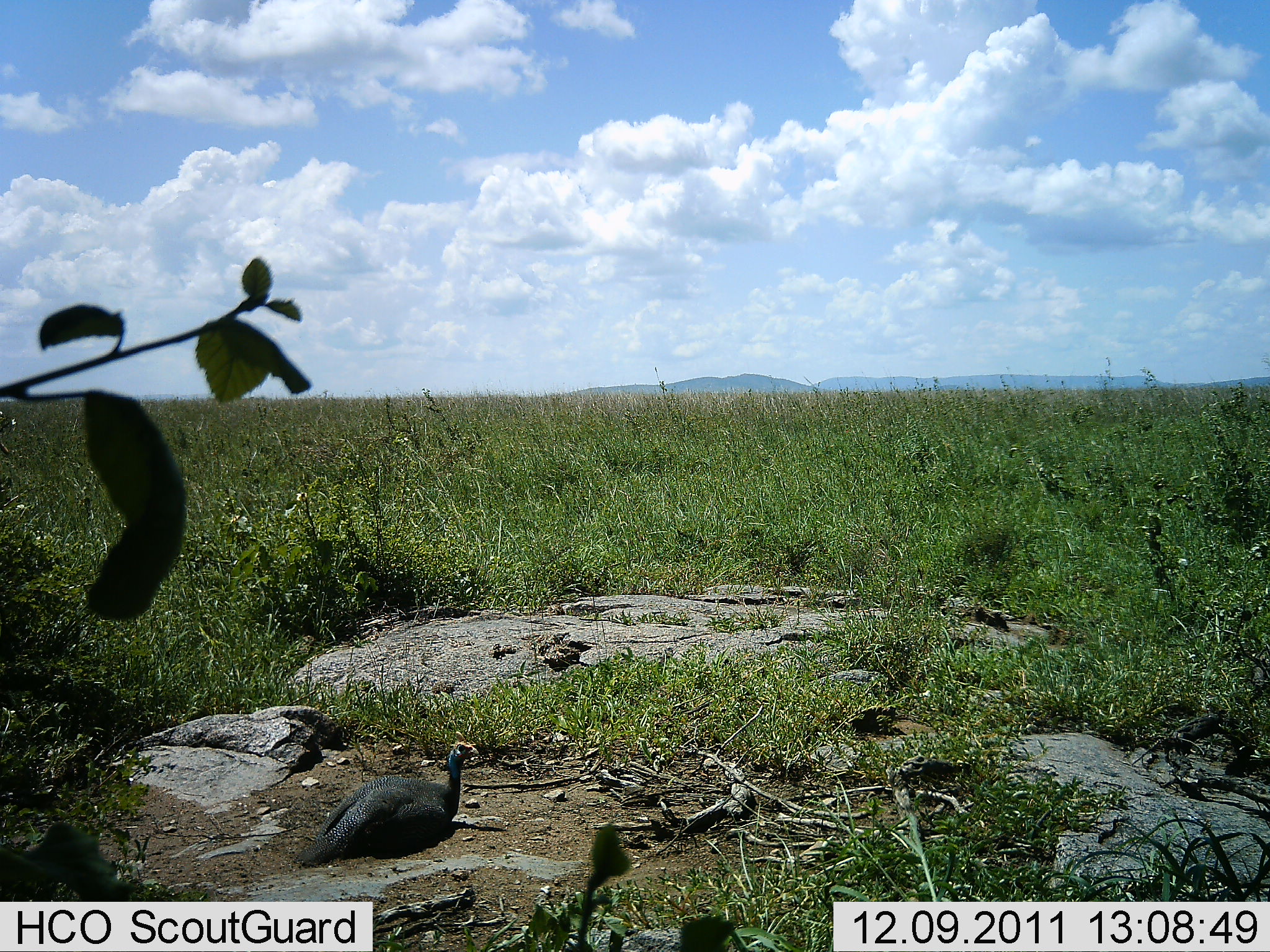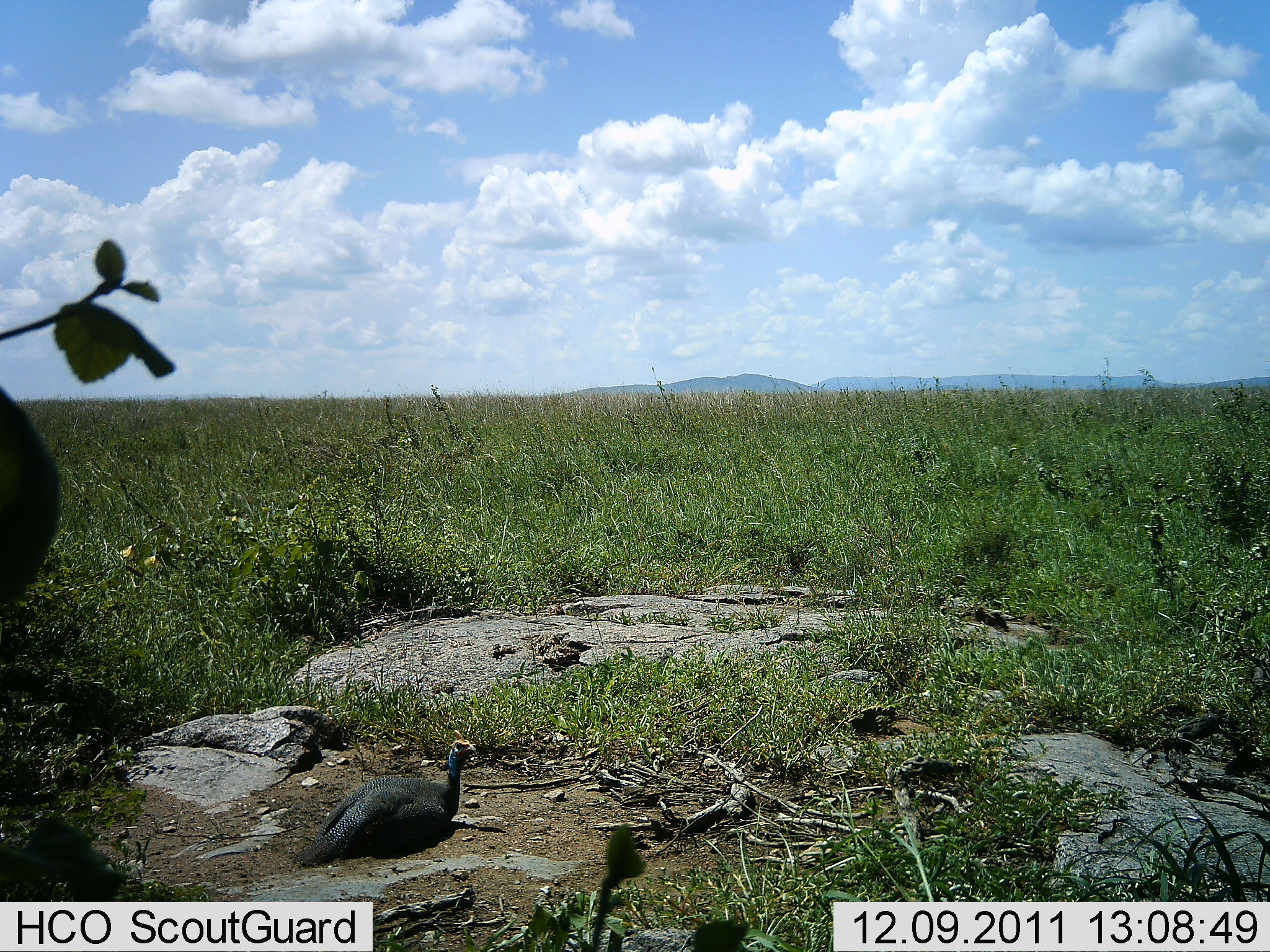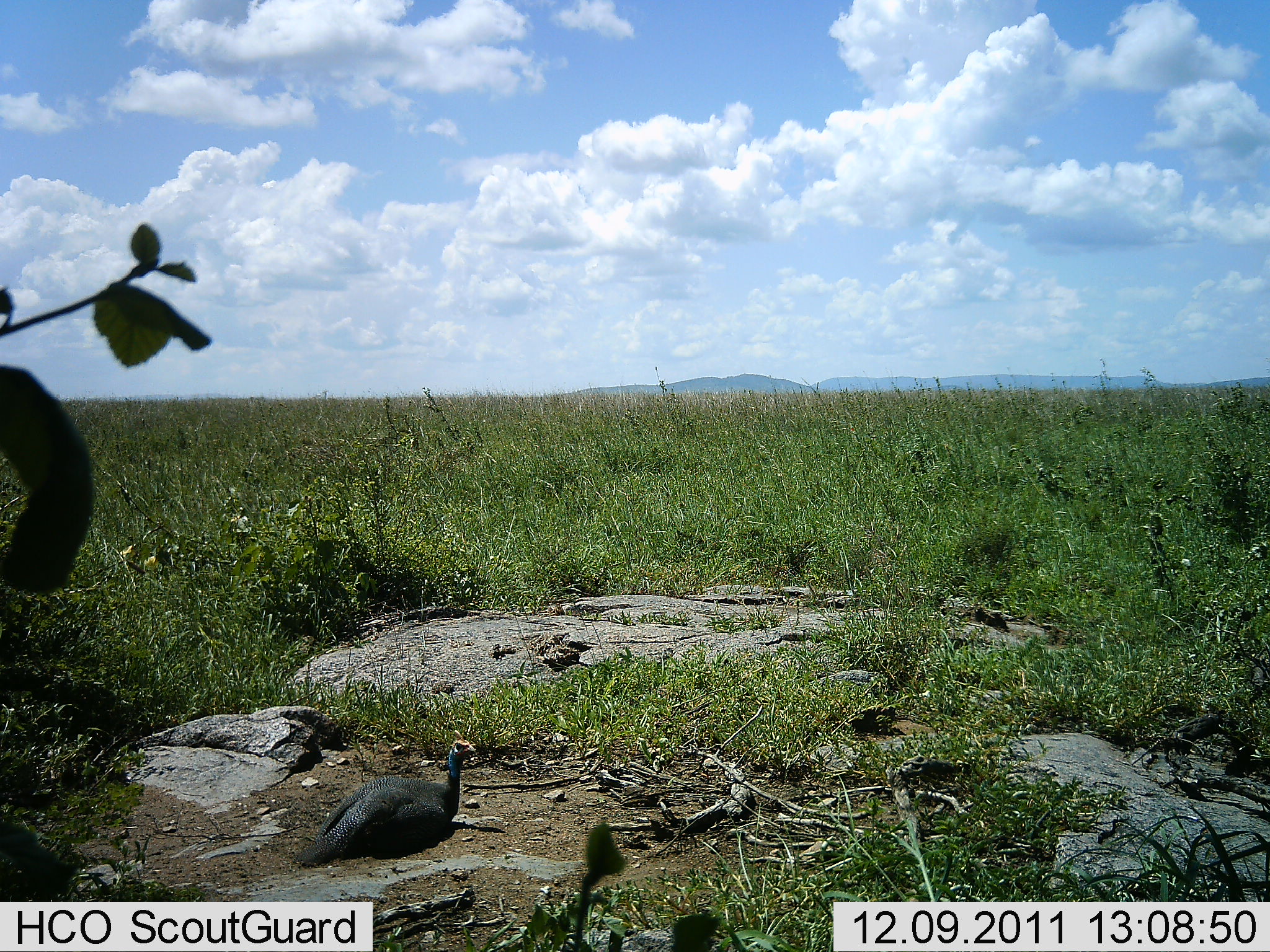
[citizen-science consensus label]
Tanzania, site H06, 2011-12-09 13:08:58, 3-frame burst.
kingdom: Animalia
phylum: Chordata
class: Aves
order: Galliformes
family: Numididae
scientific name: Numididae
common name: guinea fowl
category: guineafowl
Guineafowl (guinea fowl) (Numididae), count 1. Behavior (volunteer vote fractions): standing 21%, resting 79%, moving 0%, interacting 0%. Young present (vote fraction): 0%. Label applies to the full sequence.